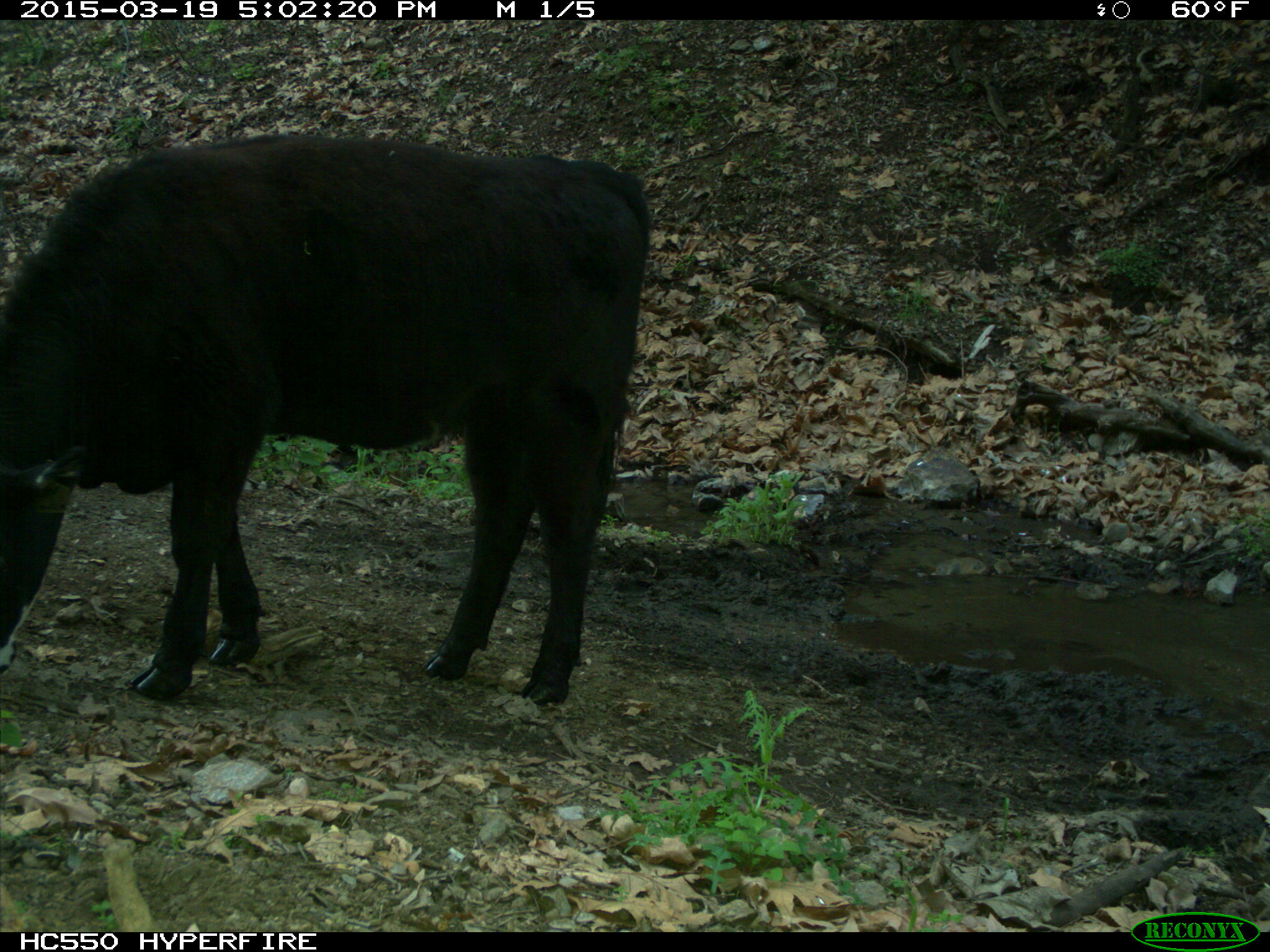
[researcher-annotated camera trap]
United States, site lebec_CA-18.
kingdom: Animalia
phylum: Chordata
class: Mammalia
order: Artiodactyla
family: Bovidae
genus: Bos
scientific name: Bos taurus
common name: domestic cow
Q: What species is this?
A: Bos taurus (domestic cow).